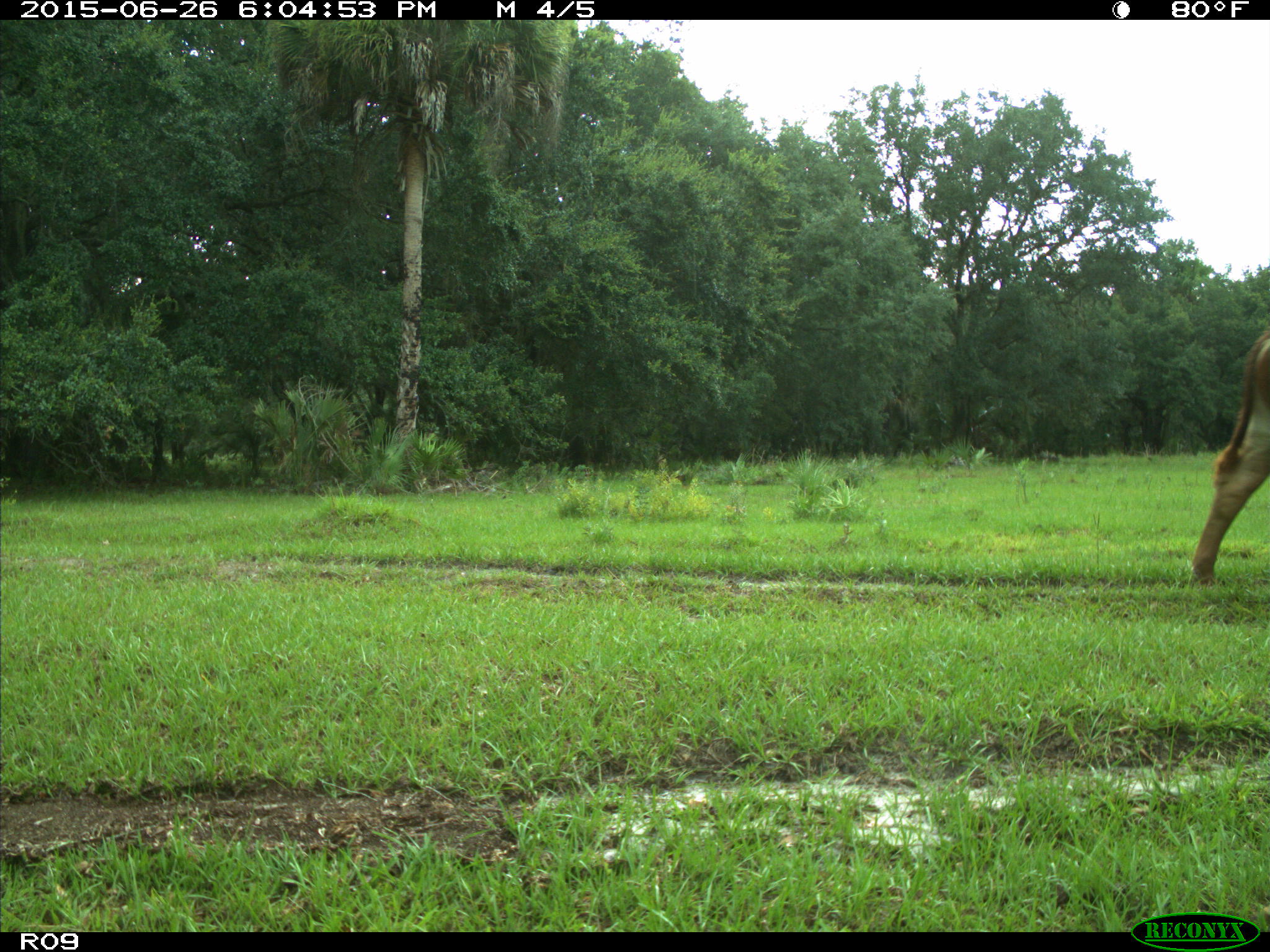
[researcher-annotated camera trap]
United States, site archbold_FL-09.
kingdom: Animalia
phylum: Chordata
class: Mammalia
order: Artiodactyla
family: Bovidae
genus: Bos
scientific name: Bos taurus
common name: domestic cow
Bos taurus (domestic cow).